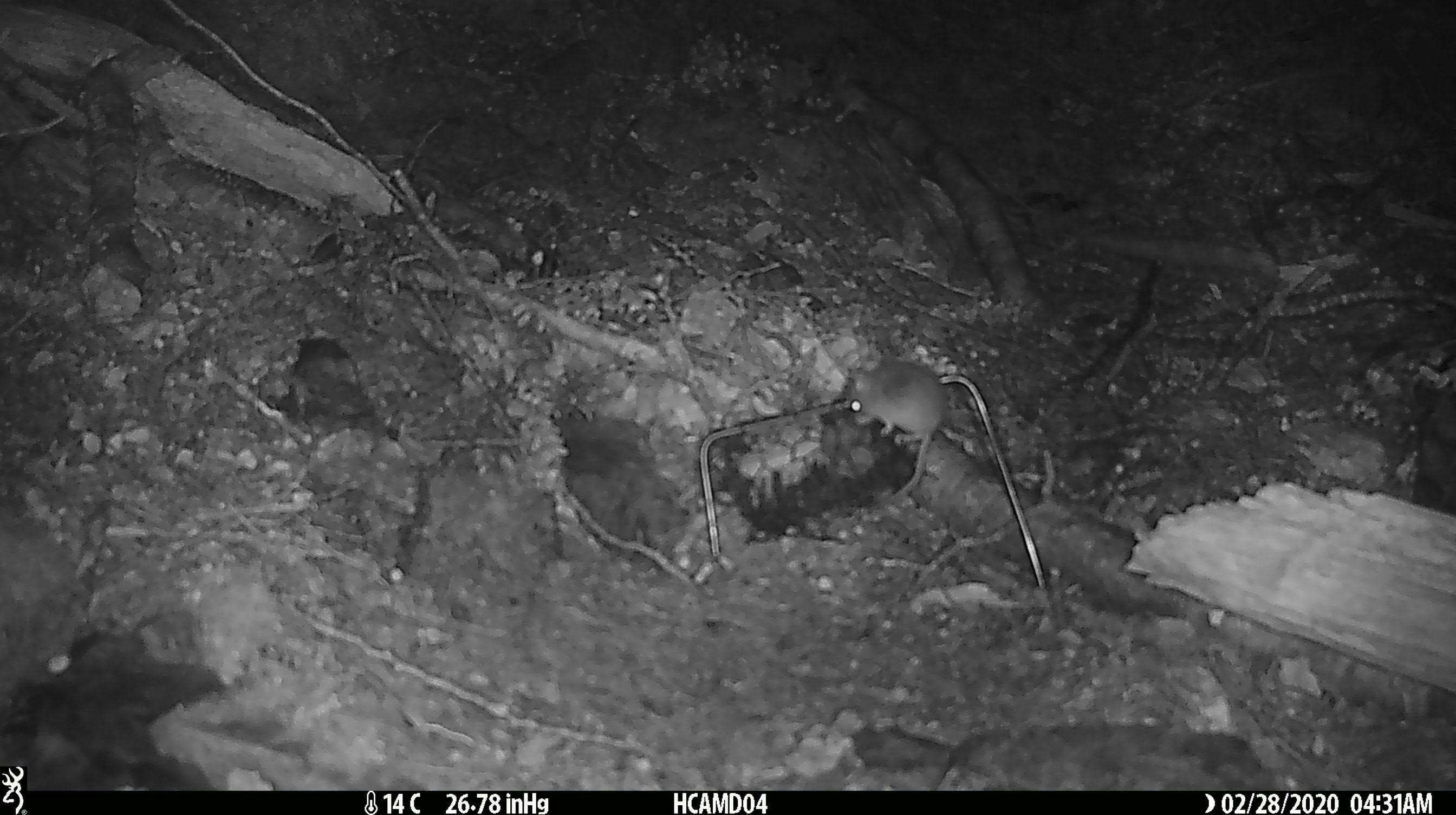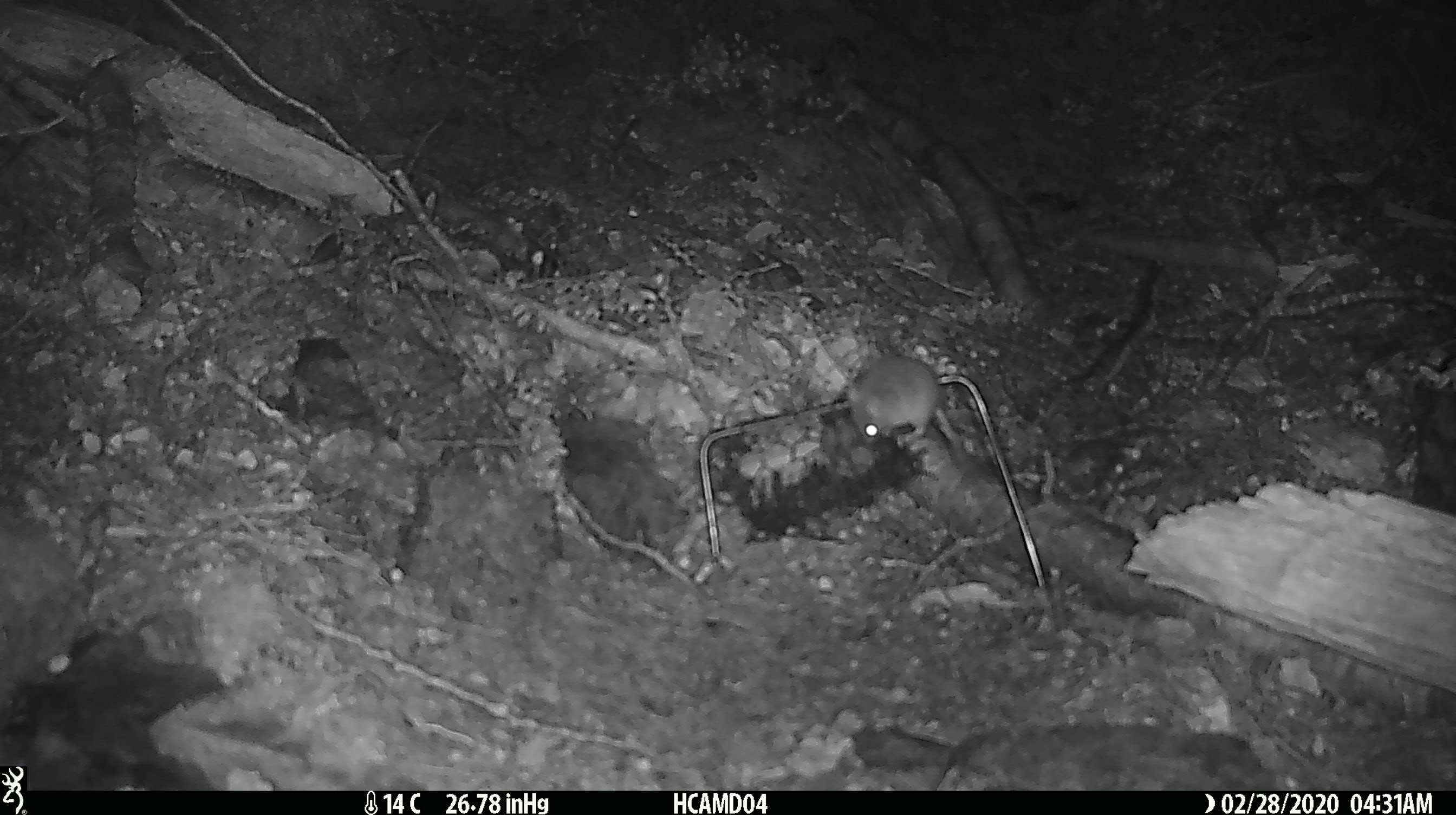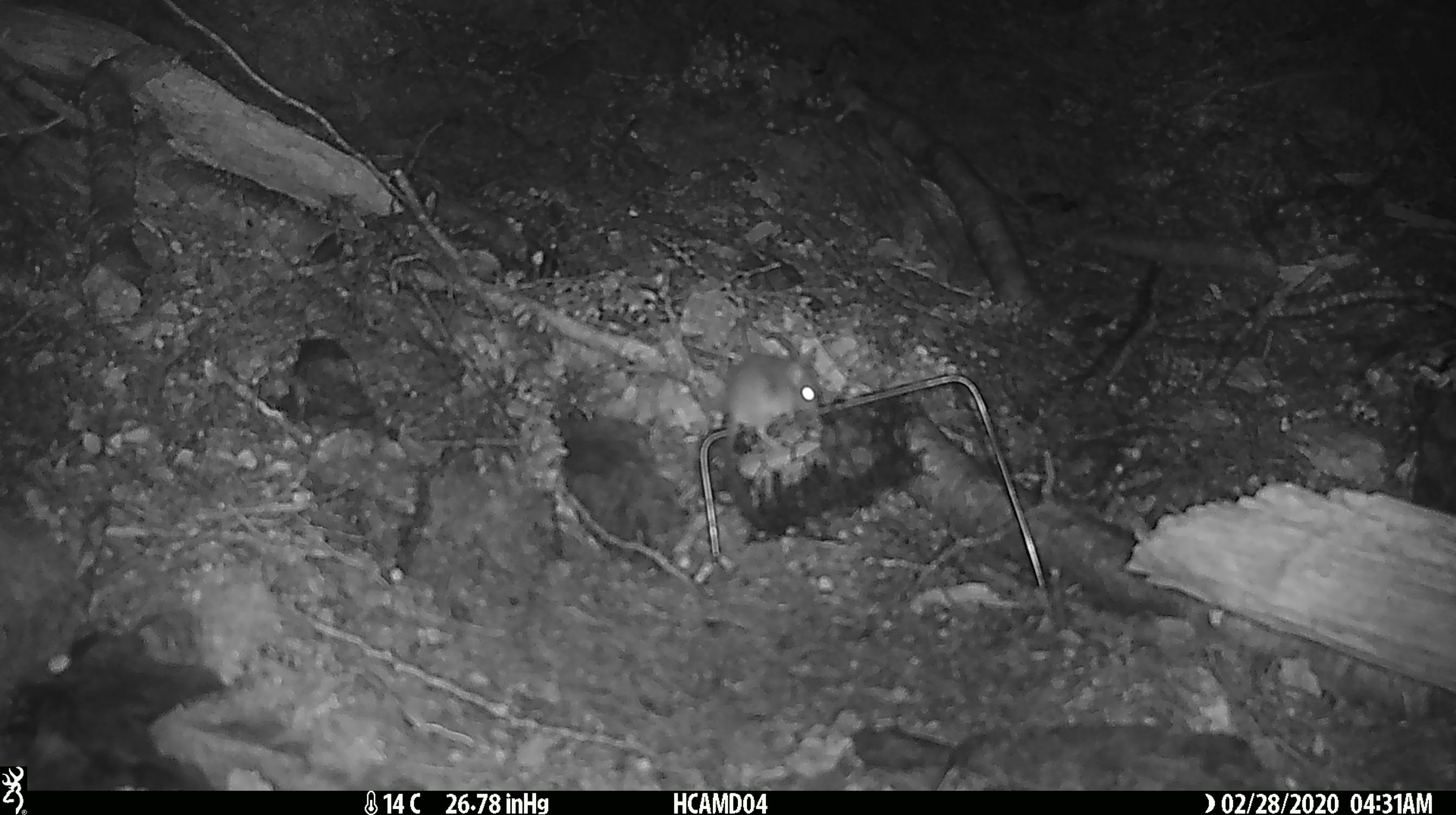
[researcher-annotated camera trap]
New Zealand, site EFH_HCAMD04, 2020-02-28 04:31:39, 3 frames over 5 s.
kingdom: Animalia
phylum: Chordata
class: Mammalia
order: Rodentia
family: Muridae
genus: Mus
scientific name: Mus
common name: mouse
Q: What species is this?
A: Mouse (Mus).